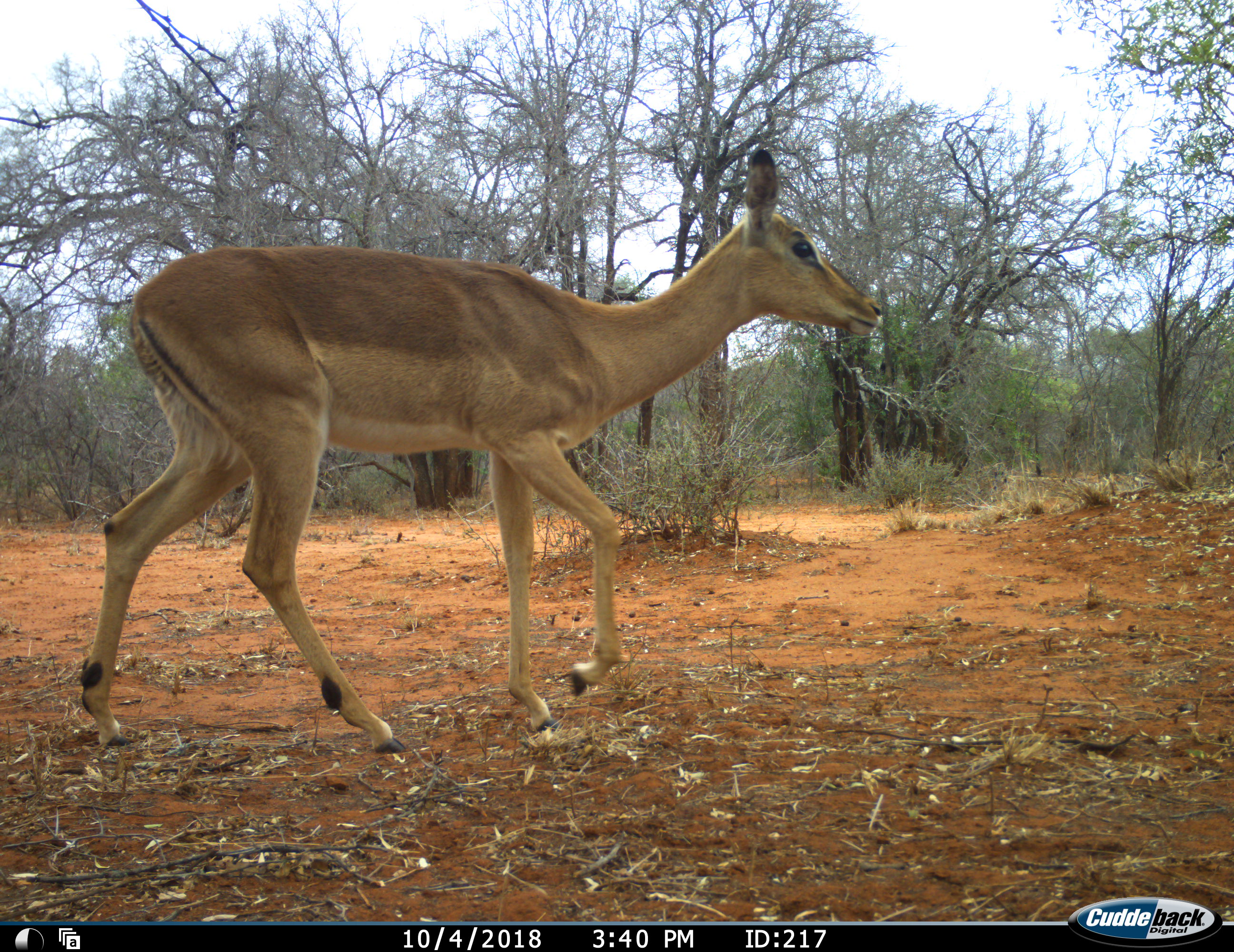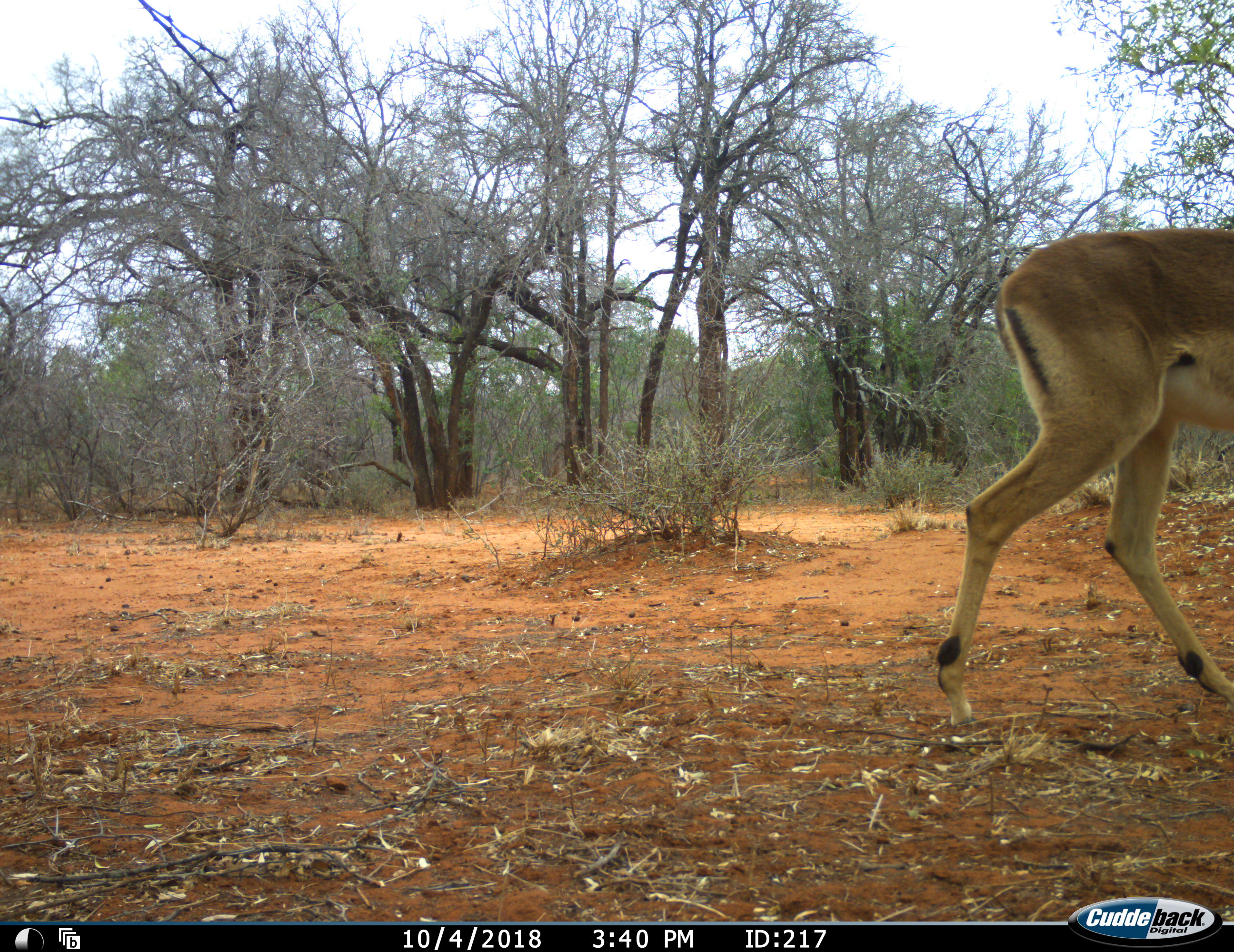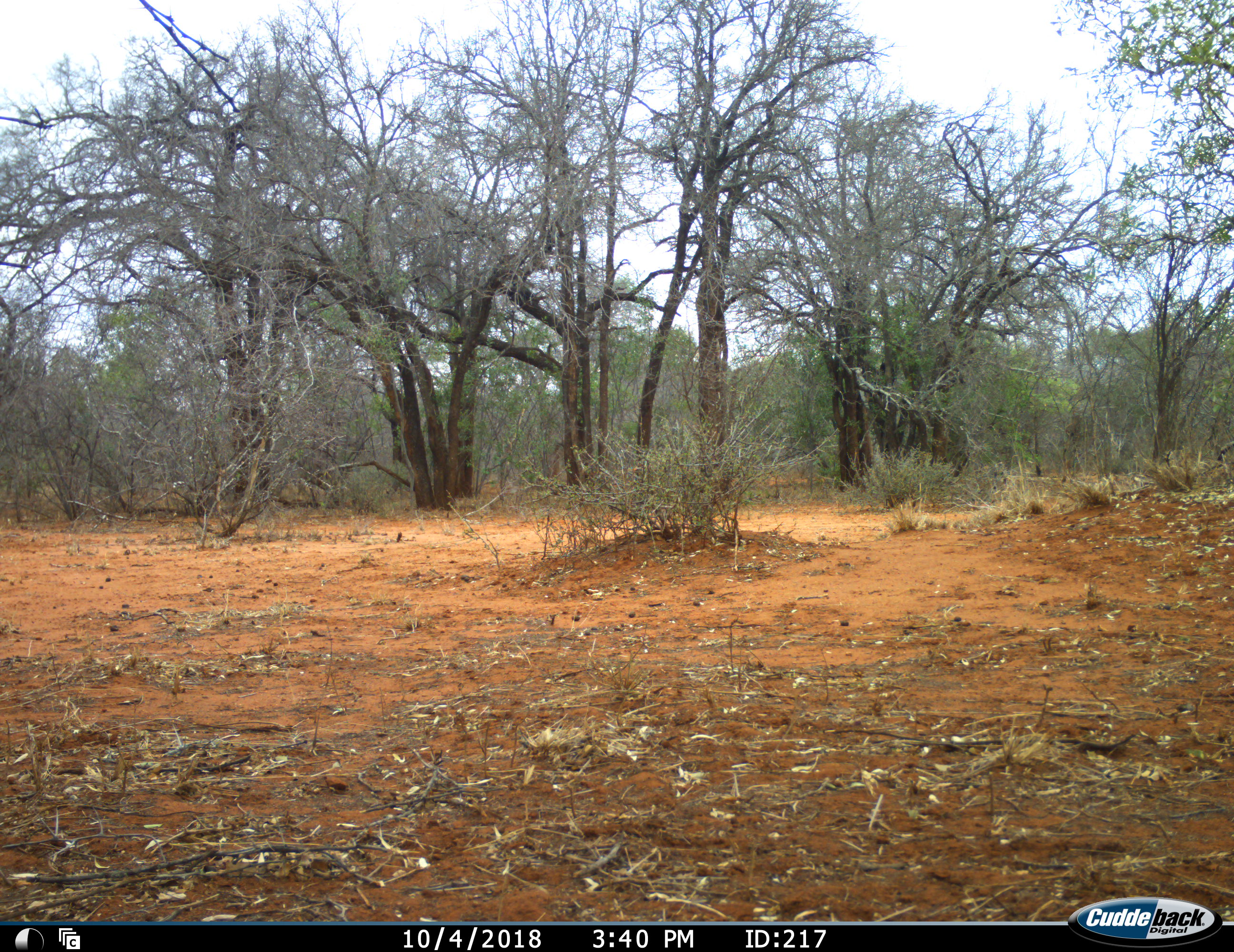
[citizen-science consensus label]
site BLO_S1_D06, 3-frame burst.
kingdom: Animalia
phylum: Chordata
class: Mammalia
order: Artiodactyla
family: Bovidae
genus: Aepyceros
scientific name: Aepyceros melampus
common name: impala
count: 1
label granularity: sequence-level